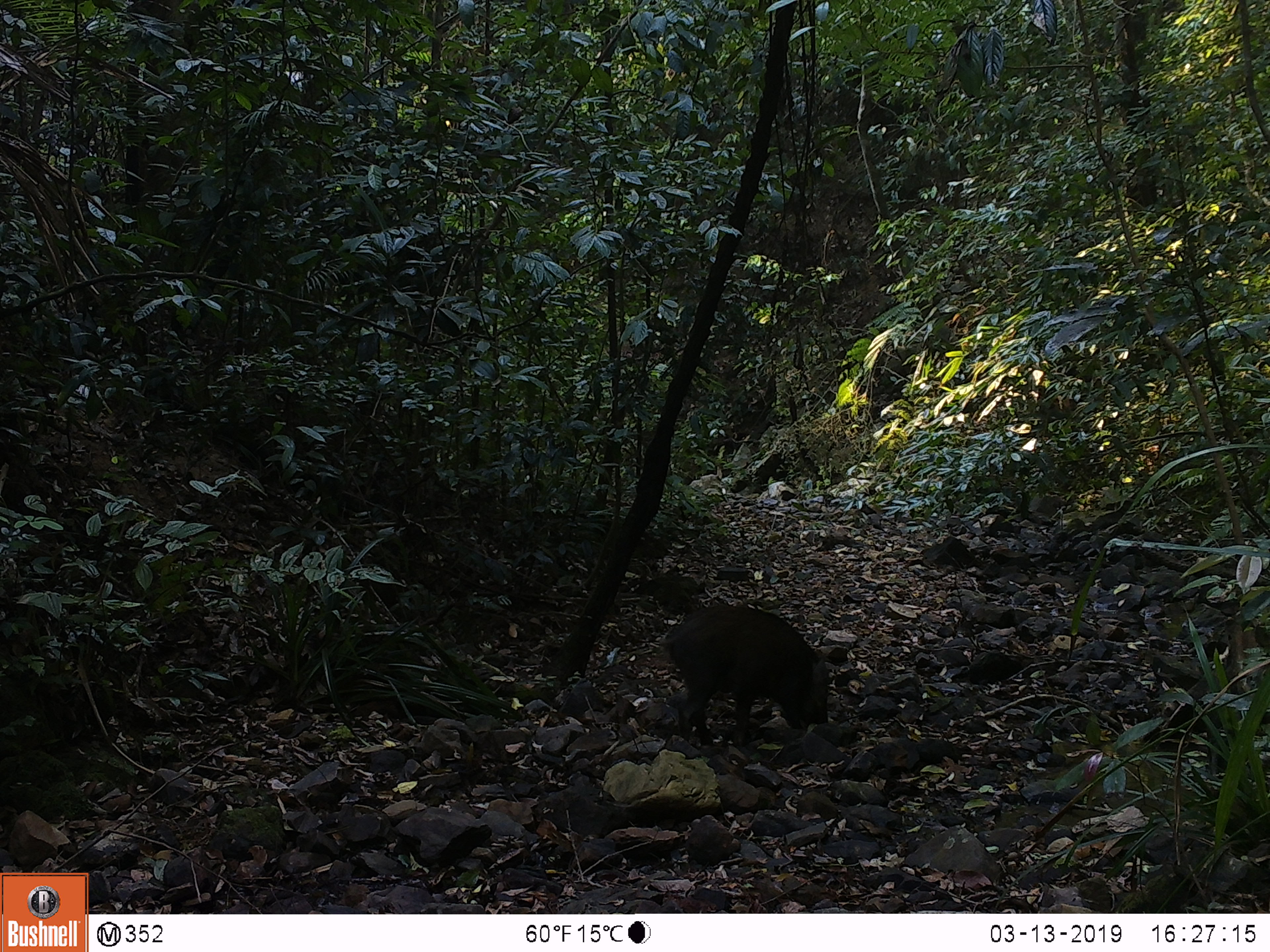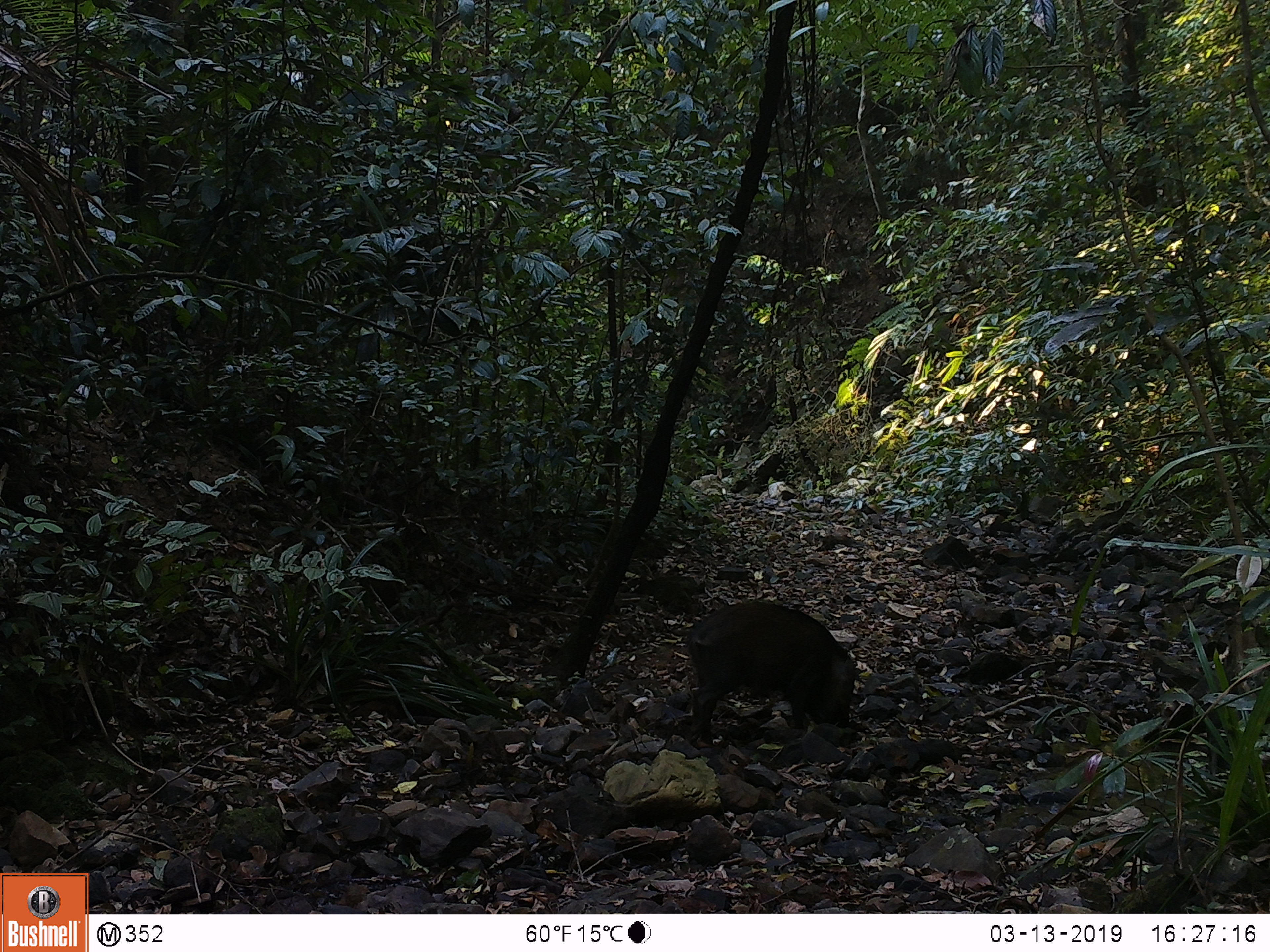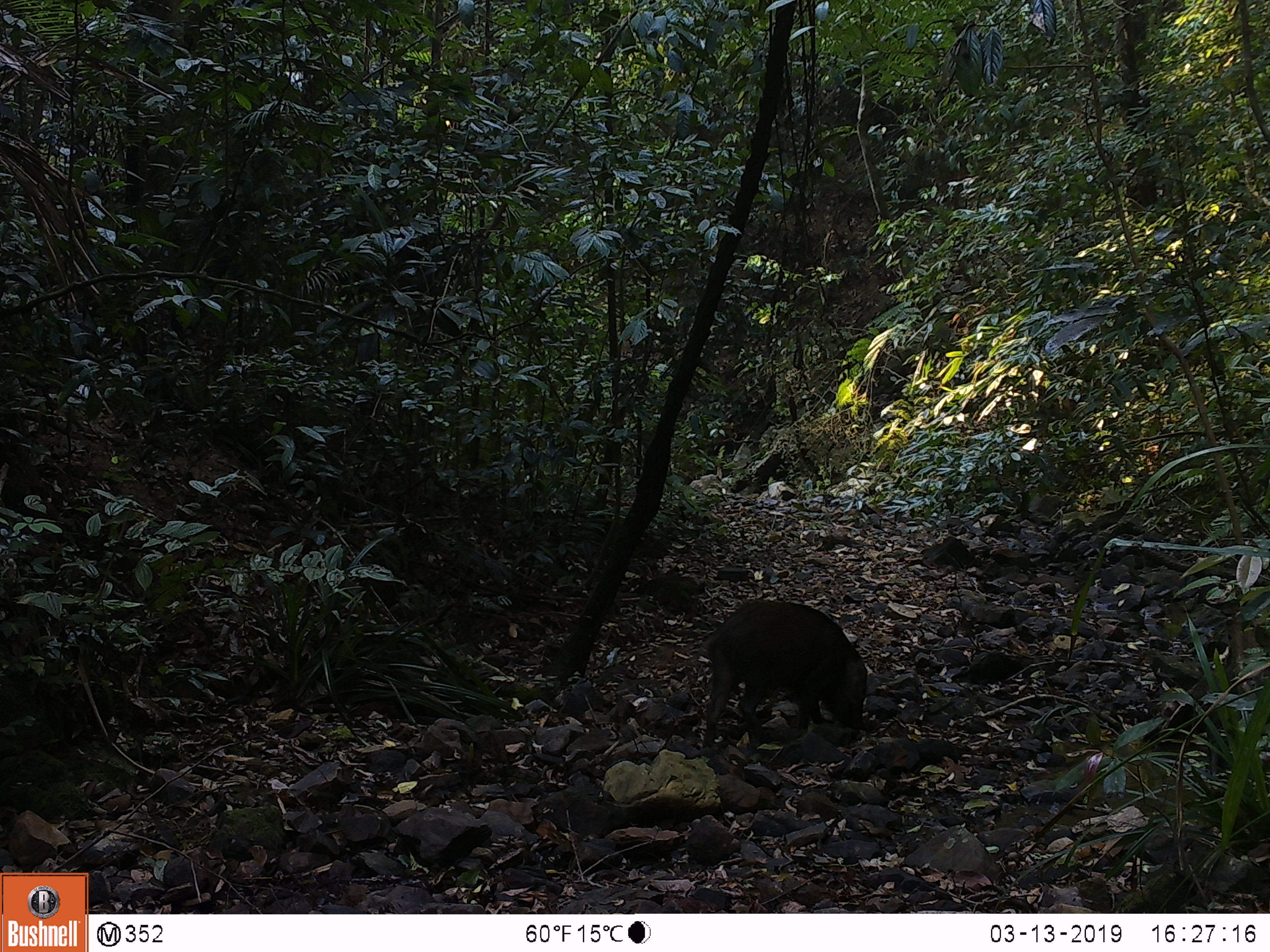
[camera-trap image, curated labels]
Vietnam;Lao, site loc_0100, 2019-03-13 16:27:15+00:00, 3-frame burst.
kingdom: Animalia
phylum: Chordata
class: Mammalia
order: Artiodactyla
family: Suidae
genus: Sus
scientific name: Sus scrofa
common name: eurasian wild pig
Eurasian wild pig (Sus scrofa). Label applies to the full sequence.